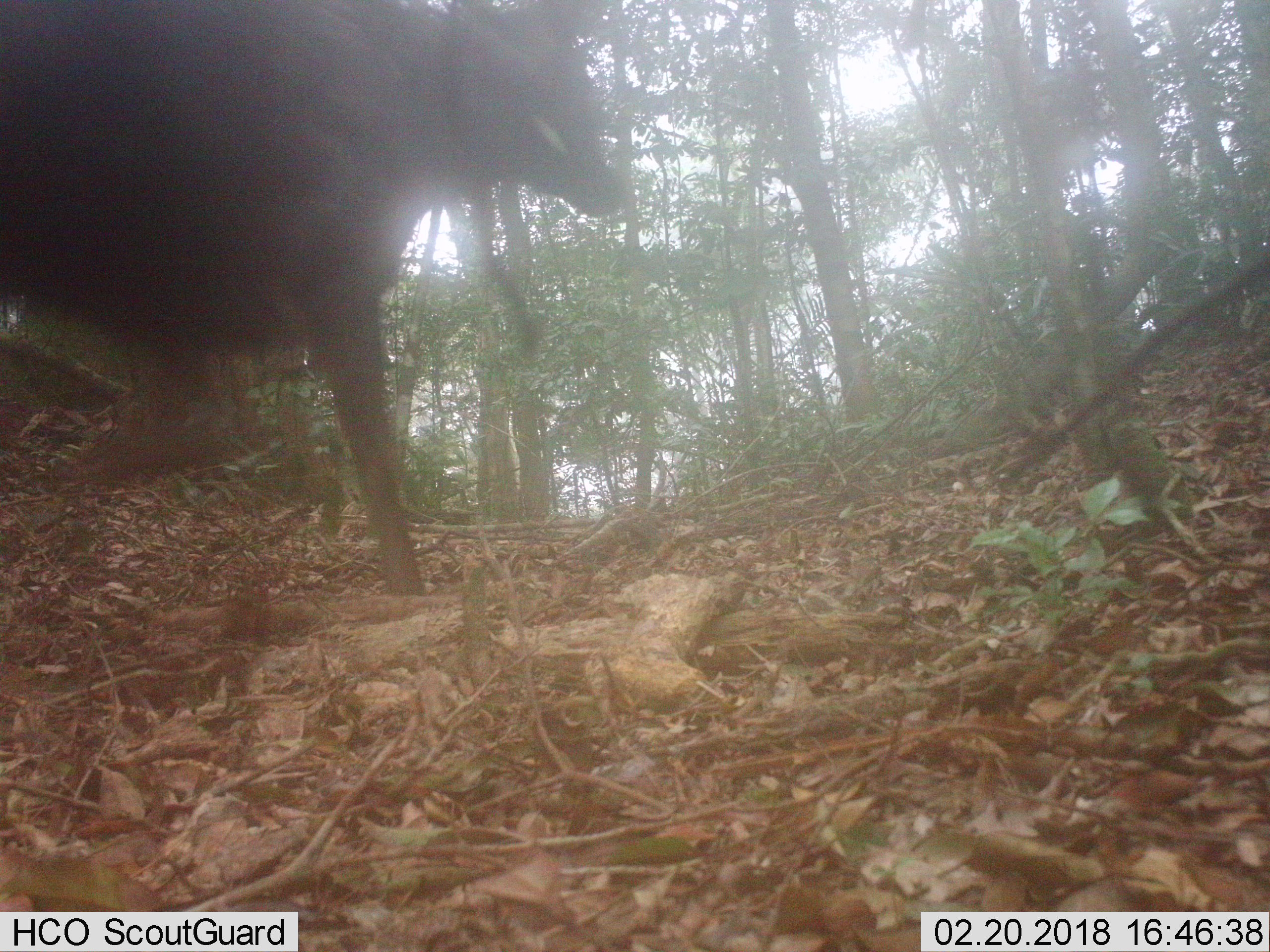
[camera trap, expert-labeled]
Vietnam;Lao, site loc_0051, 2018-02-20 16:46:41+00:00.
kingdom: Animalia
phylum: Chordata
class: Mammalia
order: Artiodactyla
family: Cervidae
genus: Rusa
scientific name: Rusa unicolor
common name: sambar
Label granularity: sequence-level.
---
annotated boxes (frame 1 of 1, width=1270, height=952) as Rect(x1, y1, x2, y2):
sambar: Rect(0, 0, 624, 595)